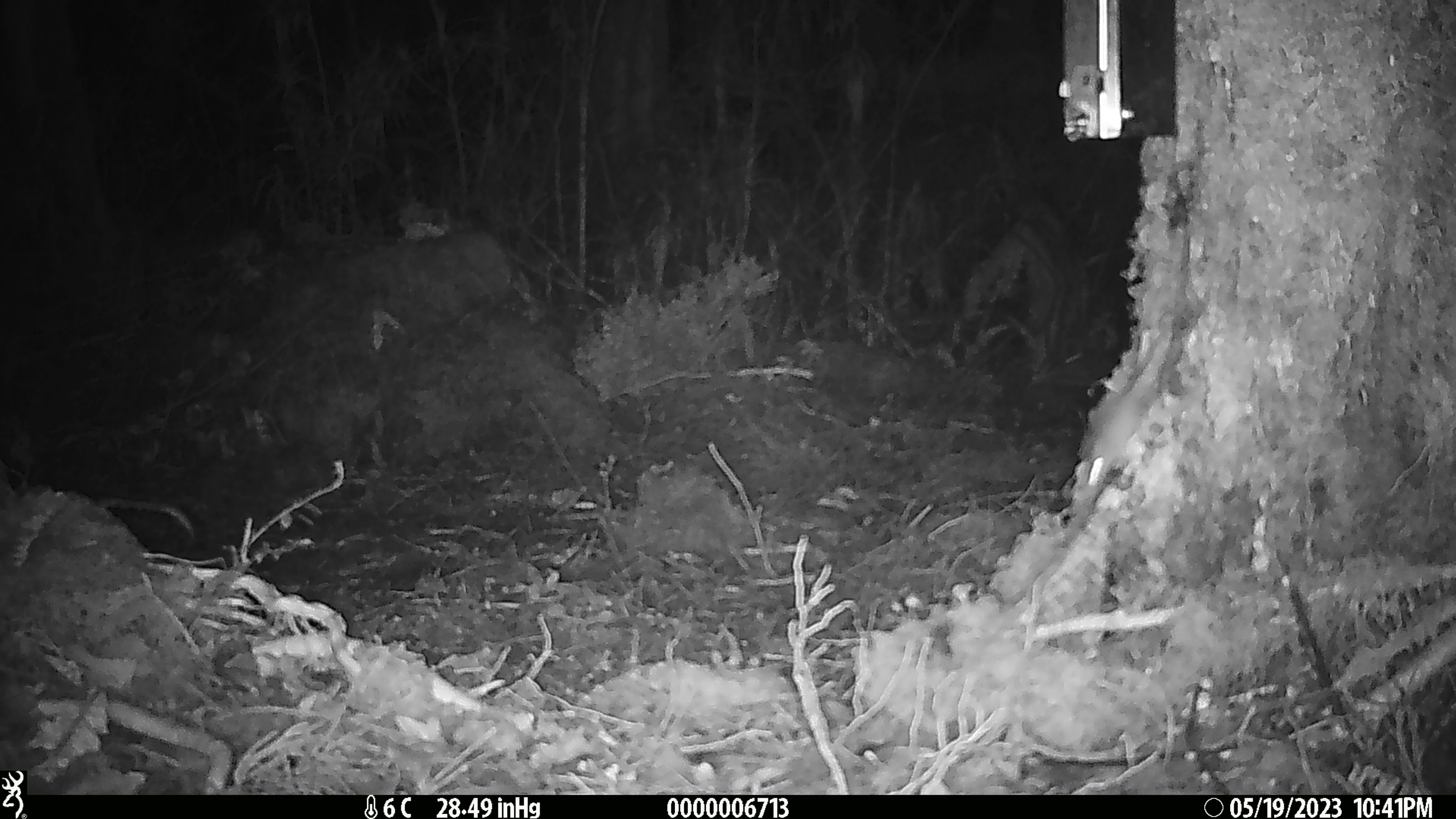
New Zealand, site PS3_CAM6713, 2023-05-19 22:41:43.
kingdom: Animalia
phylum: Chordata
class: Mammalia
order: Rodentia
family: Muridae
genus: Mus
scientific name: Mus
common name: mouse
Mouse (Mus).